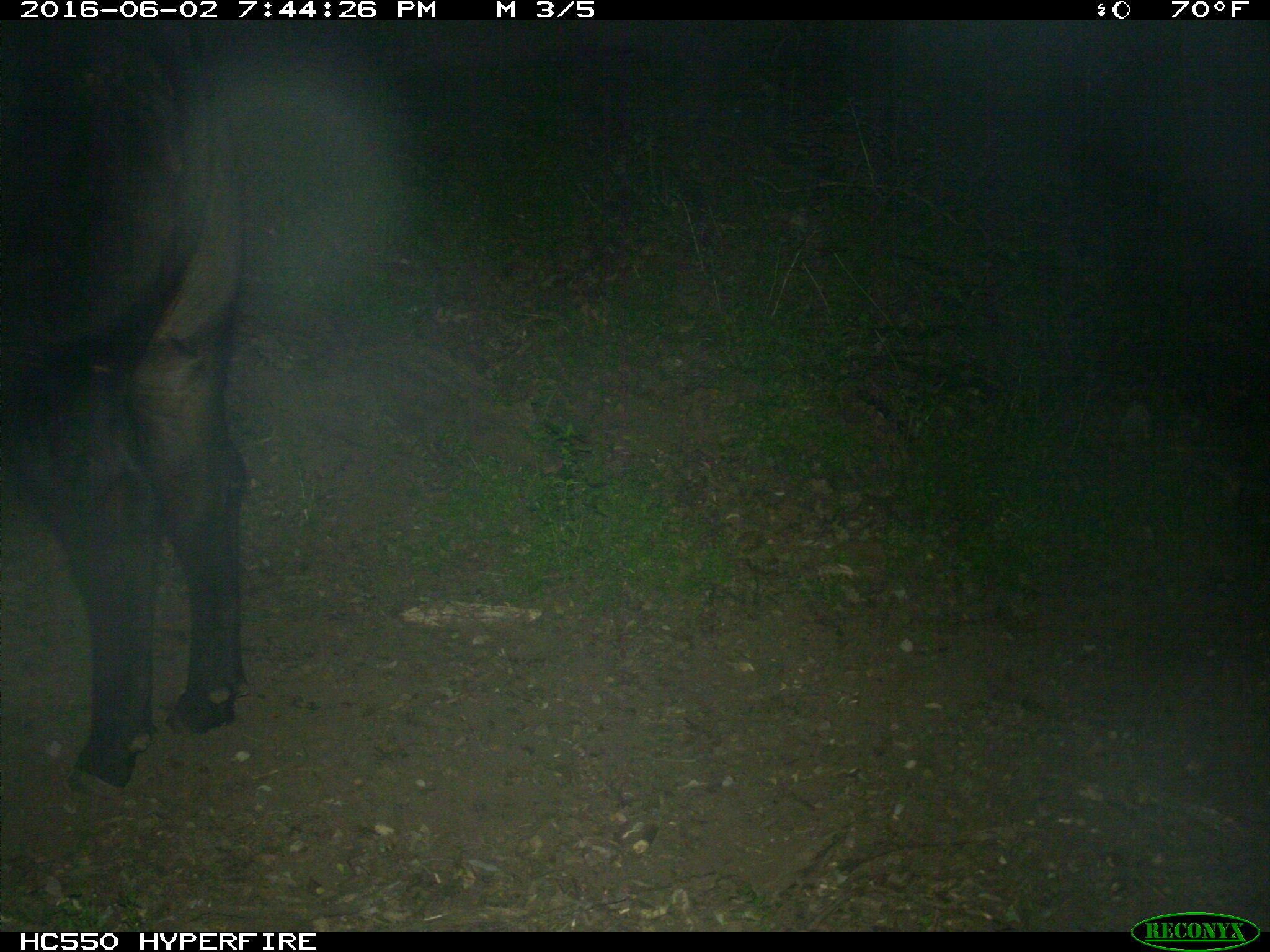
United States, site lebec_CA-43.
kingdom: Animalia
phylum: Chordata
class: Mammalia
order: Artiodactyla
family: Bovidae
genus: Bos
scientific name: Bos taurus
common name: domestic cow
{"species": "Bos taurus (domestic cow)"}